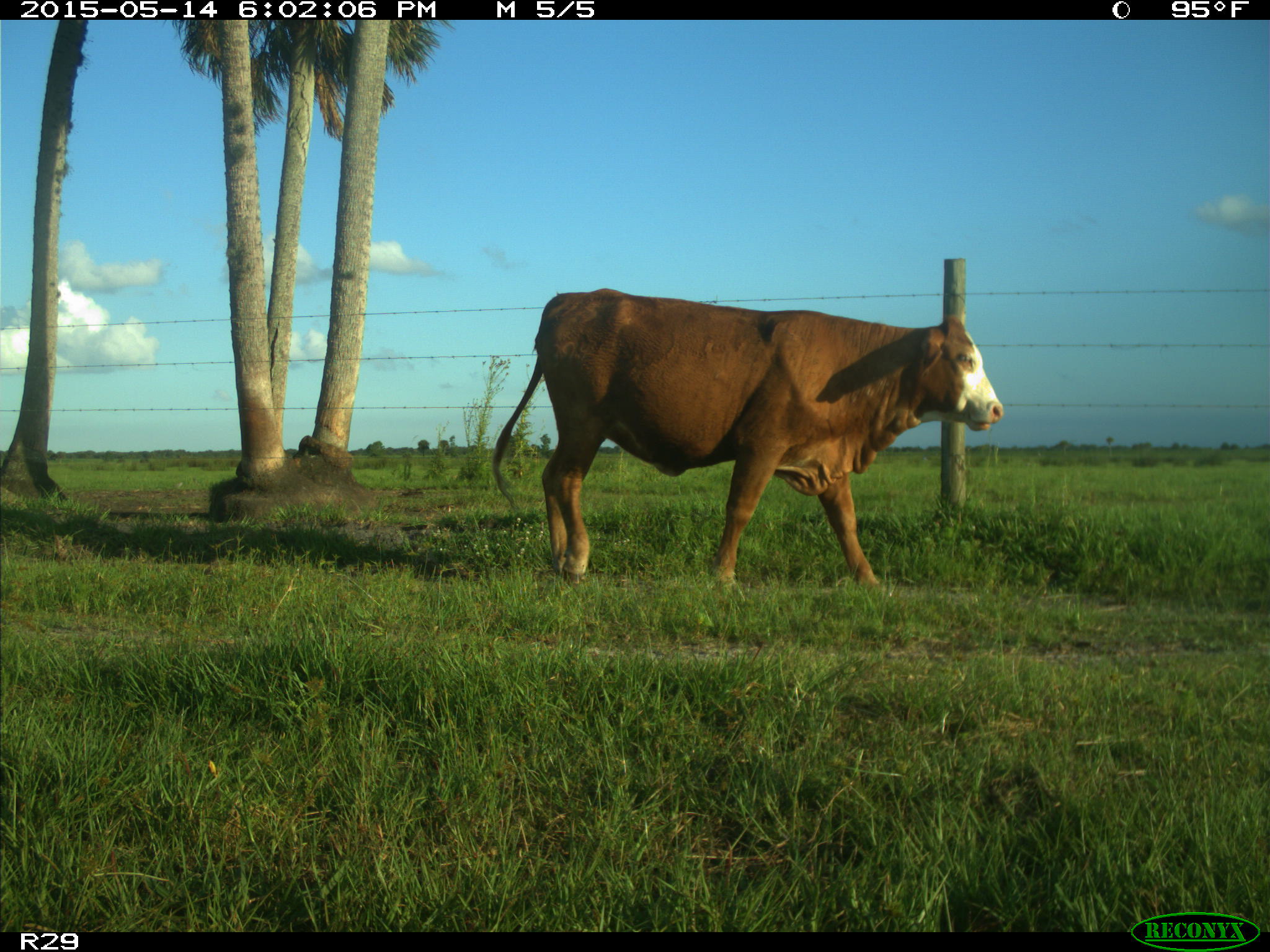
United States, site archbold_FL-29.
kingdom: Animalia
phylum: Chordata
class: Mammalia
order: Artiodactyla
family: Bovidae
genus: Bos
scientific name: Bos taurus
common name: domestic cow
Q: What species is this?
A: Bos taurus (domestic cow).